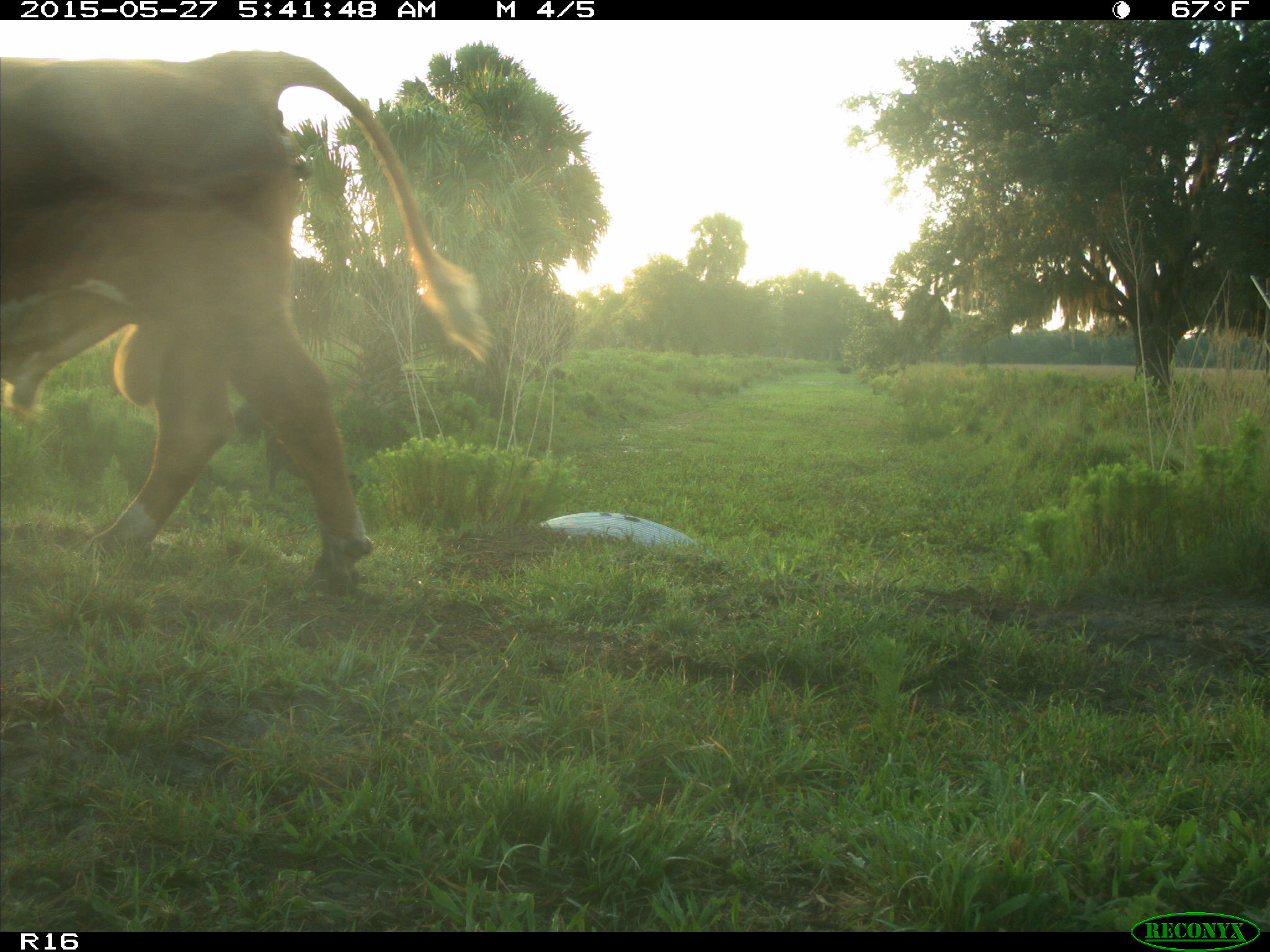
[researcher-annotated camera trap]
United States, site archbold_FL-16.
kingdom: Animalia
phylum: Chordata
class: Mammalia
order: Artiodactyla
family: Bovidae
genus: Bos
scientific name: Bos taurus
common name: domestic cow